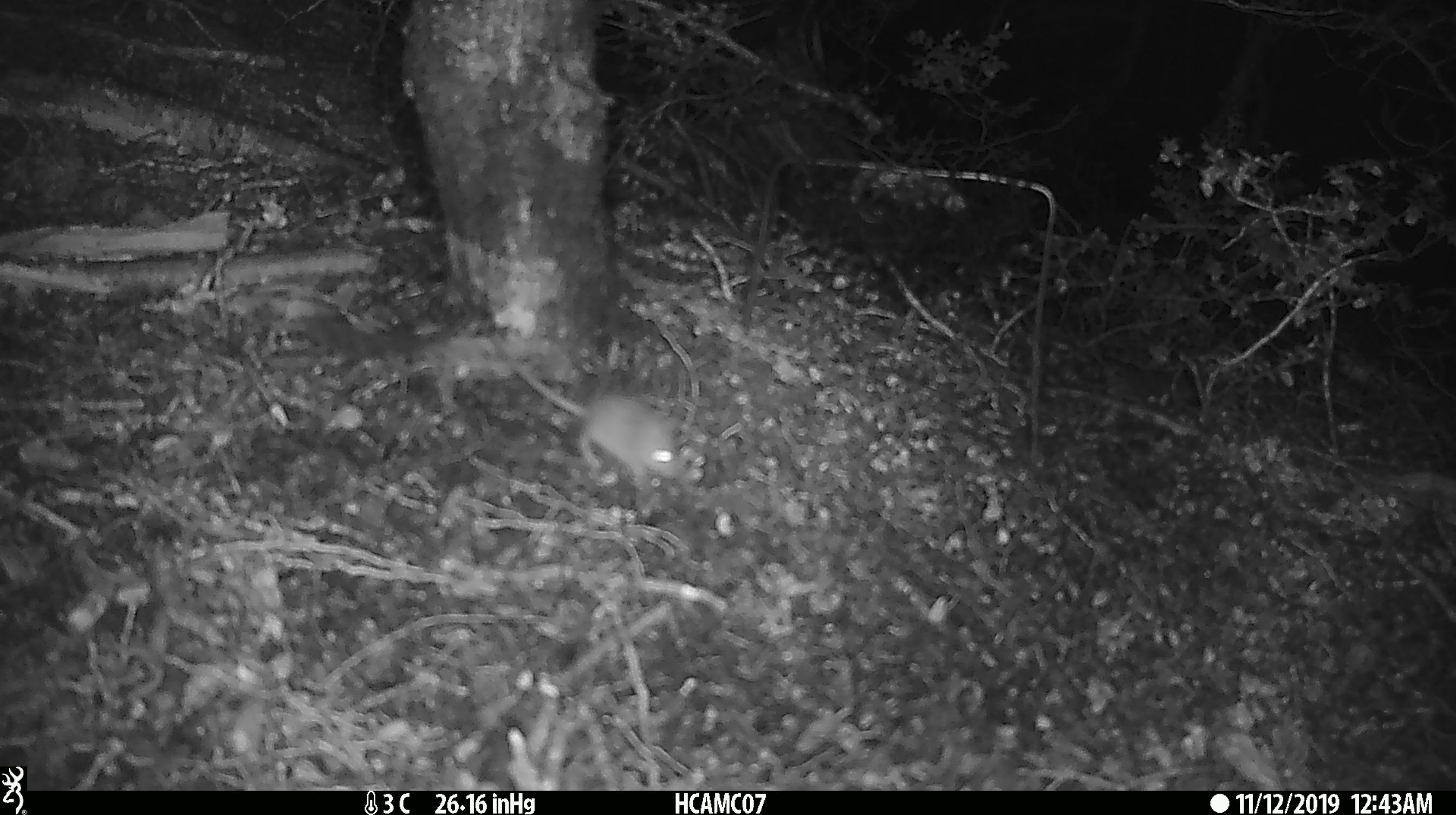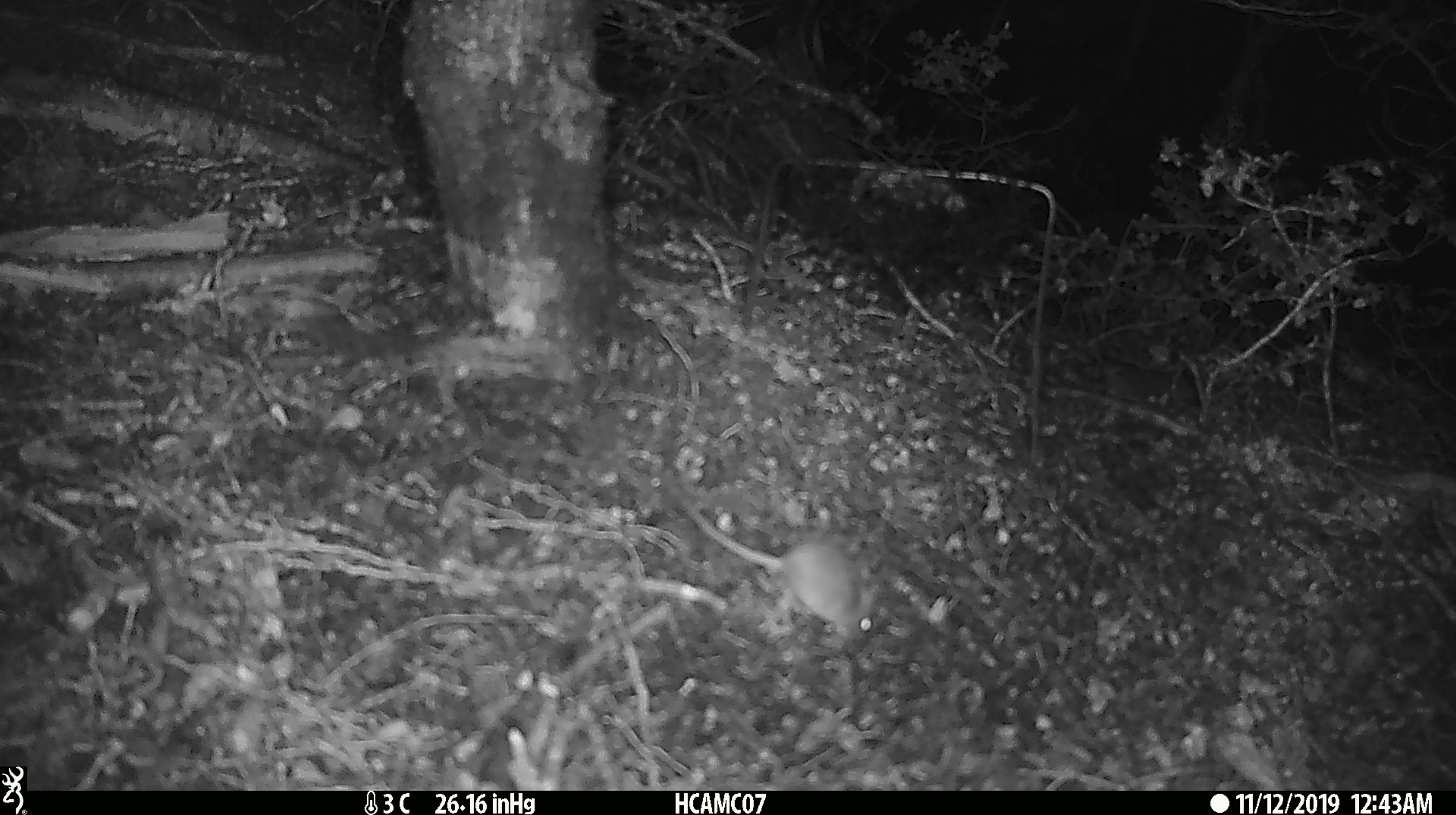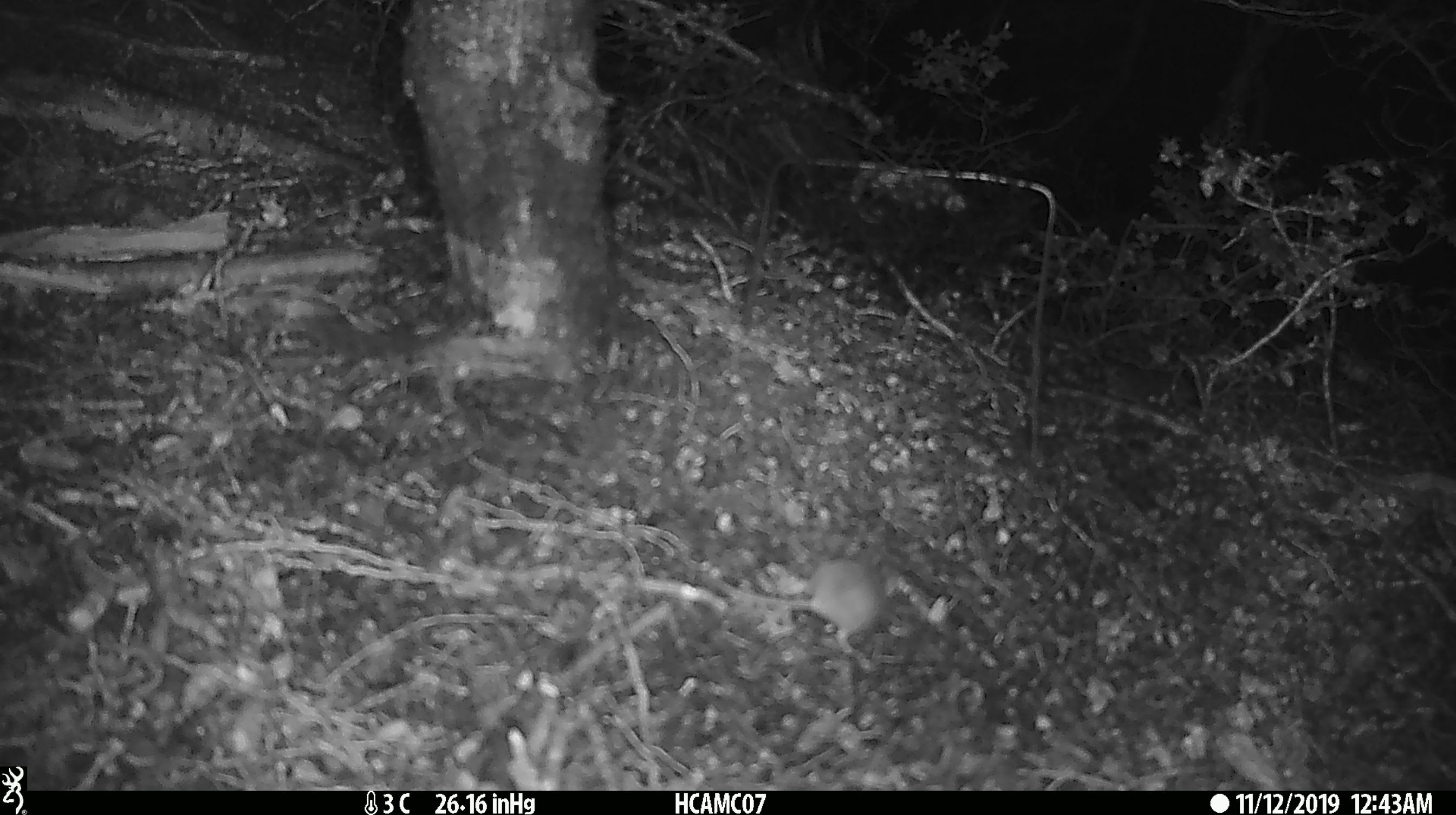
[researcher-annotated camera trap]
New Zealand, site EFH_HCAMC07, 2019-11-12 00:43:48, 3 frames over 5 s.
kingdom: Animalia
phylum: Chordata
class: Mammalia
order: Rodentia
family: Muridae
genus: Mus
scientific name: Mus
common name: mouse